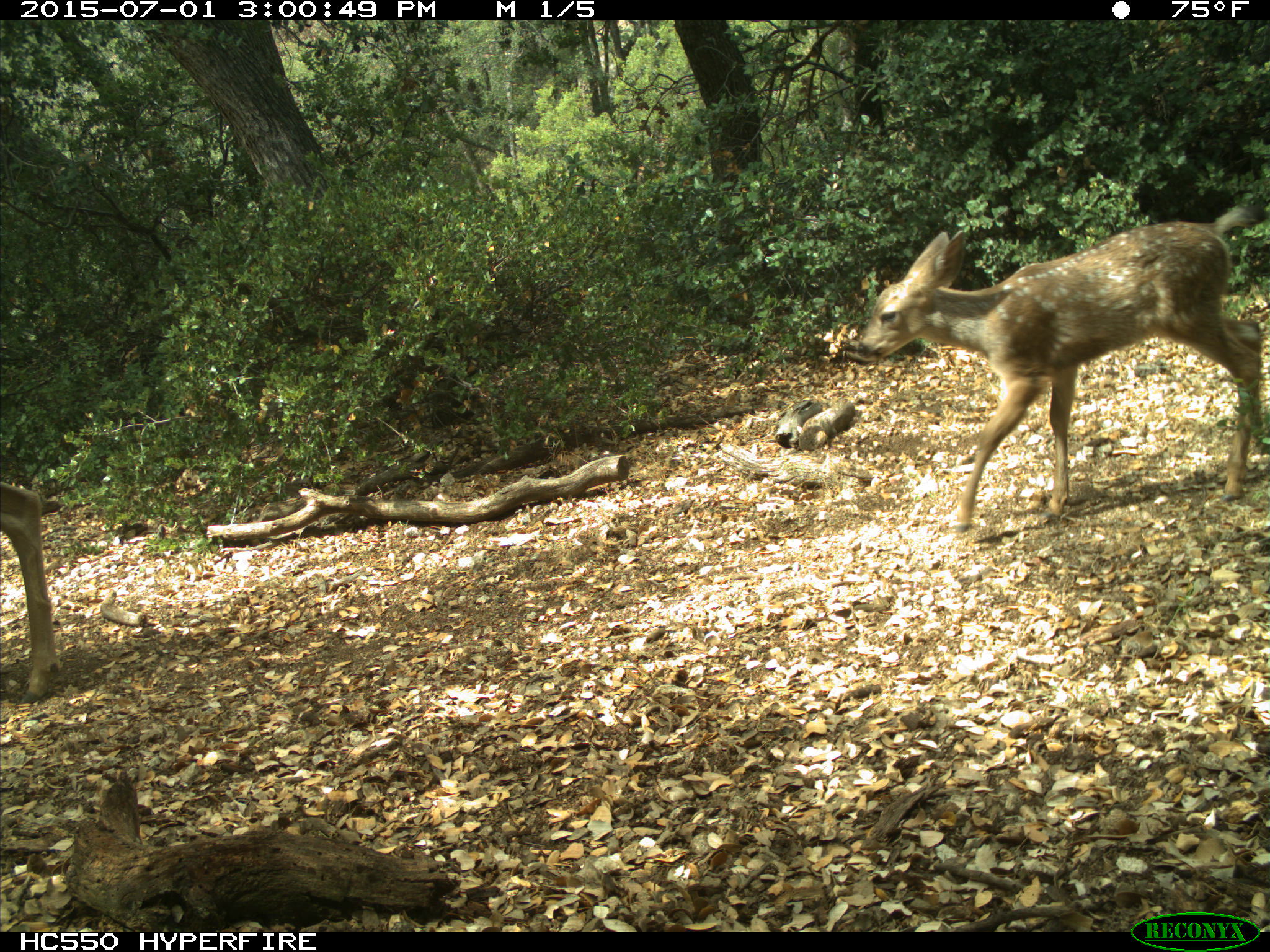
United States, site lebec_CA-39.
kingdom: Animalia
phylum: Chordata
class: Mammalia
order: Artiodactyla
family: Cervidae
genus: Odocoileus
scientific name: Odocoileus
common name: deer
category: unidentified deer